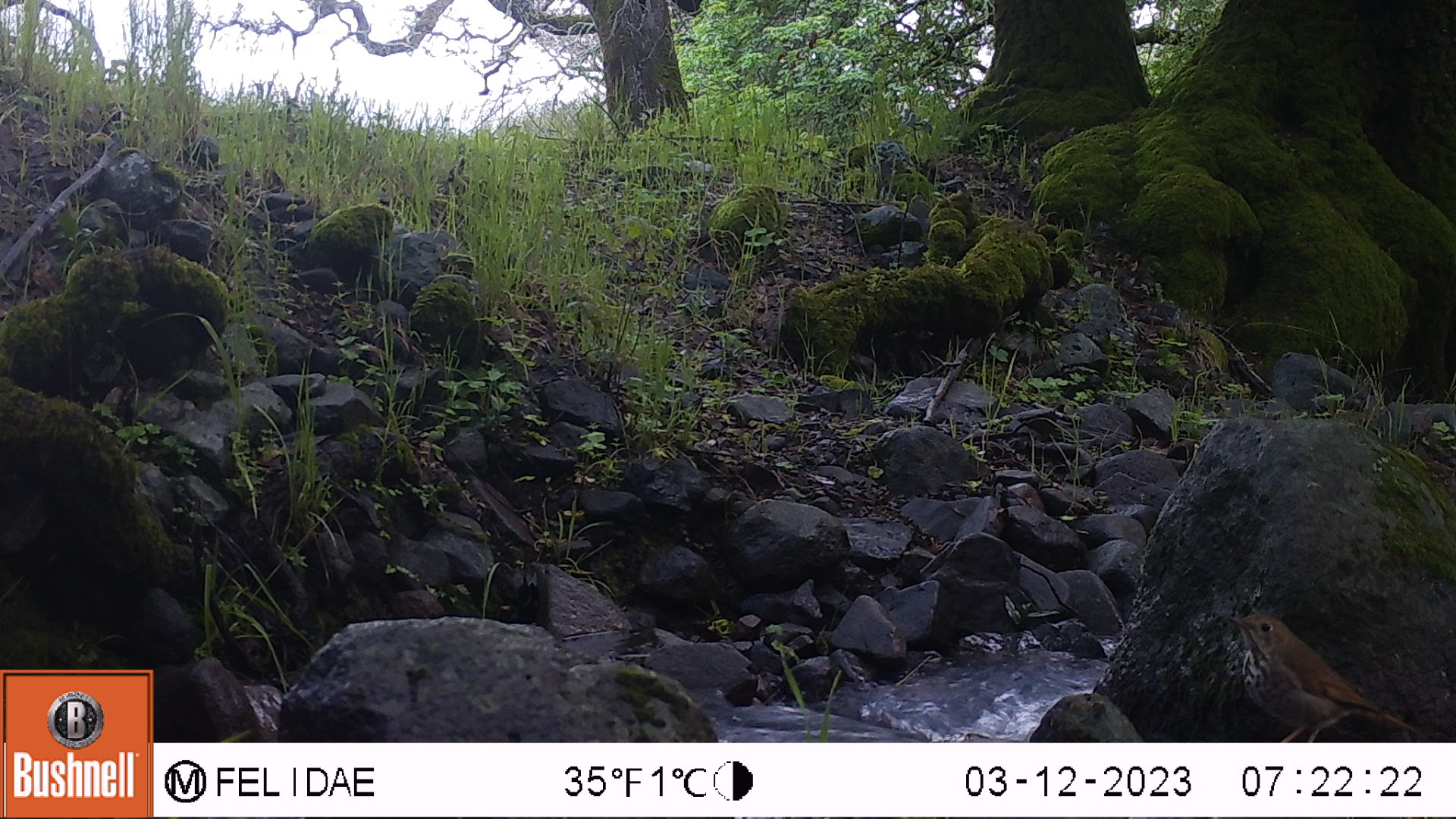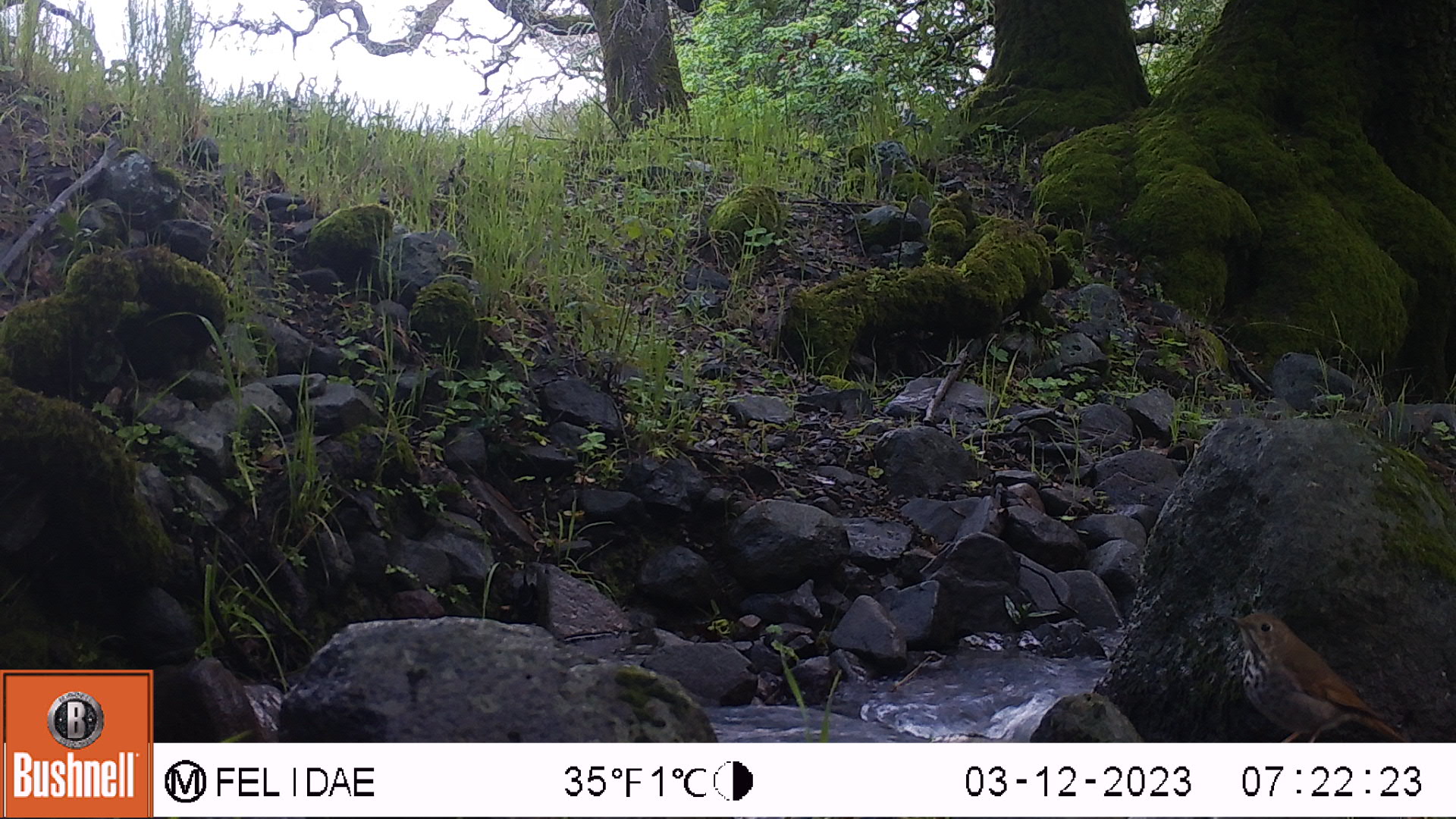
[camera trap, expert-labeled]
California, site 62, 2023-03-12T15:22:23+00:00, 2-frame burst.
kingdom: Animalia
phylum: Chordata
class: Aves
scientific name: Aves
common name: bird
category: unknown bird